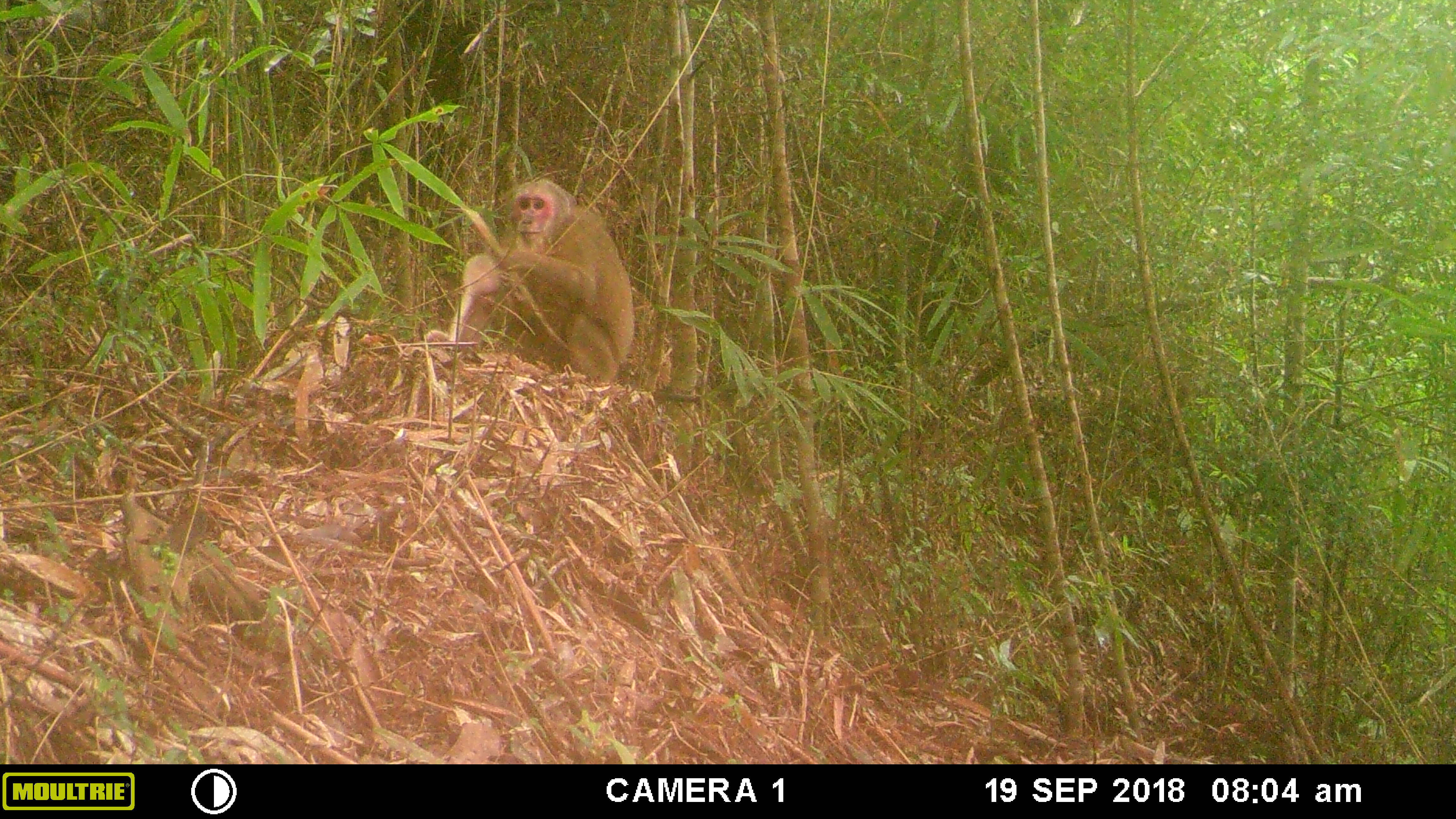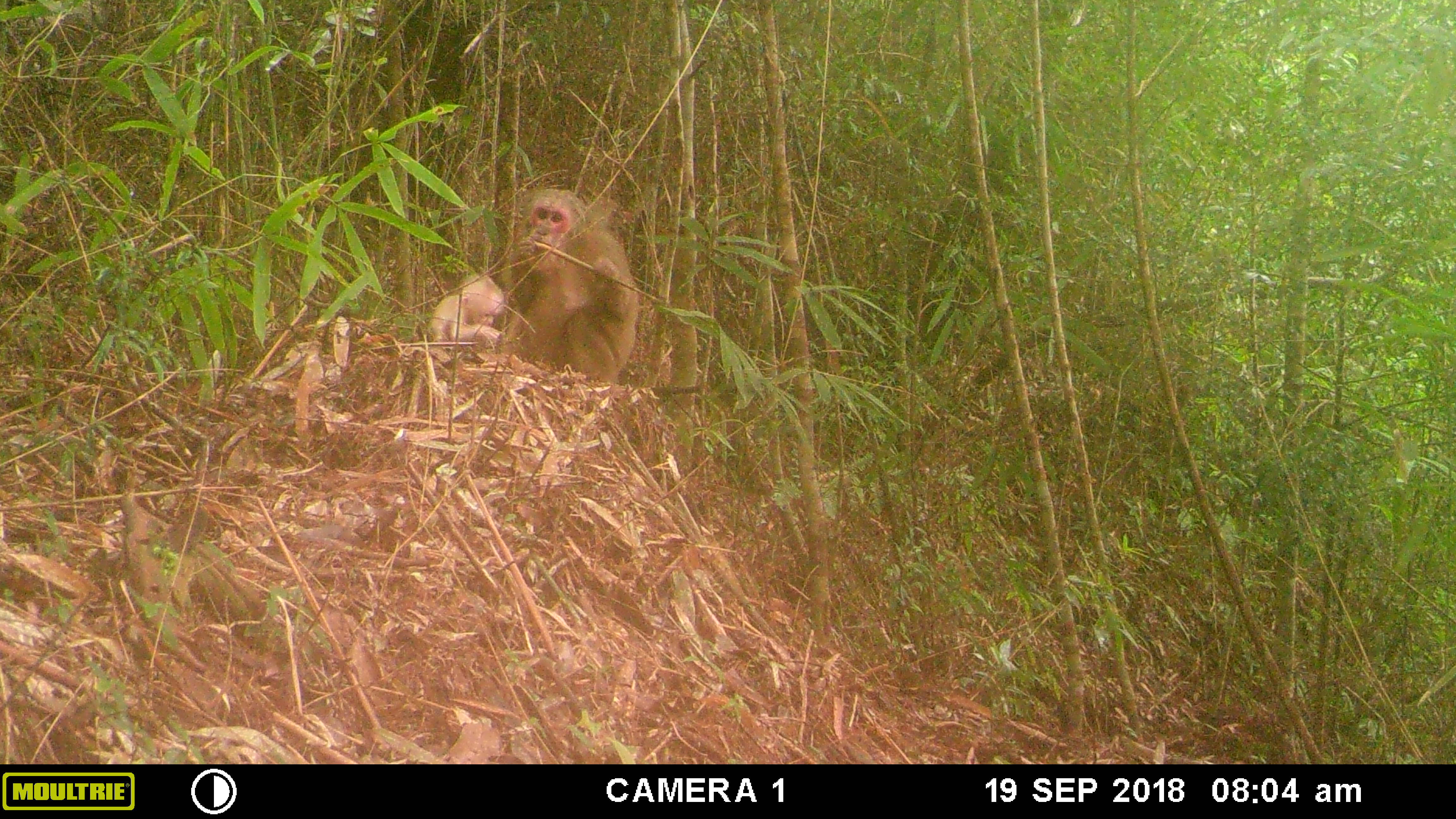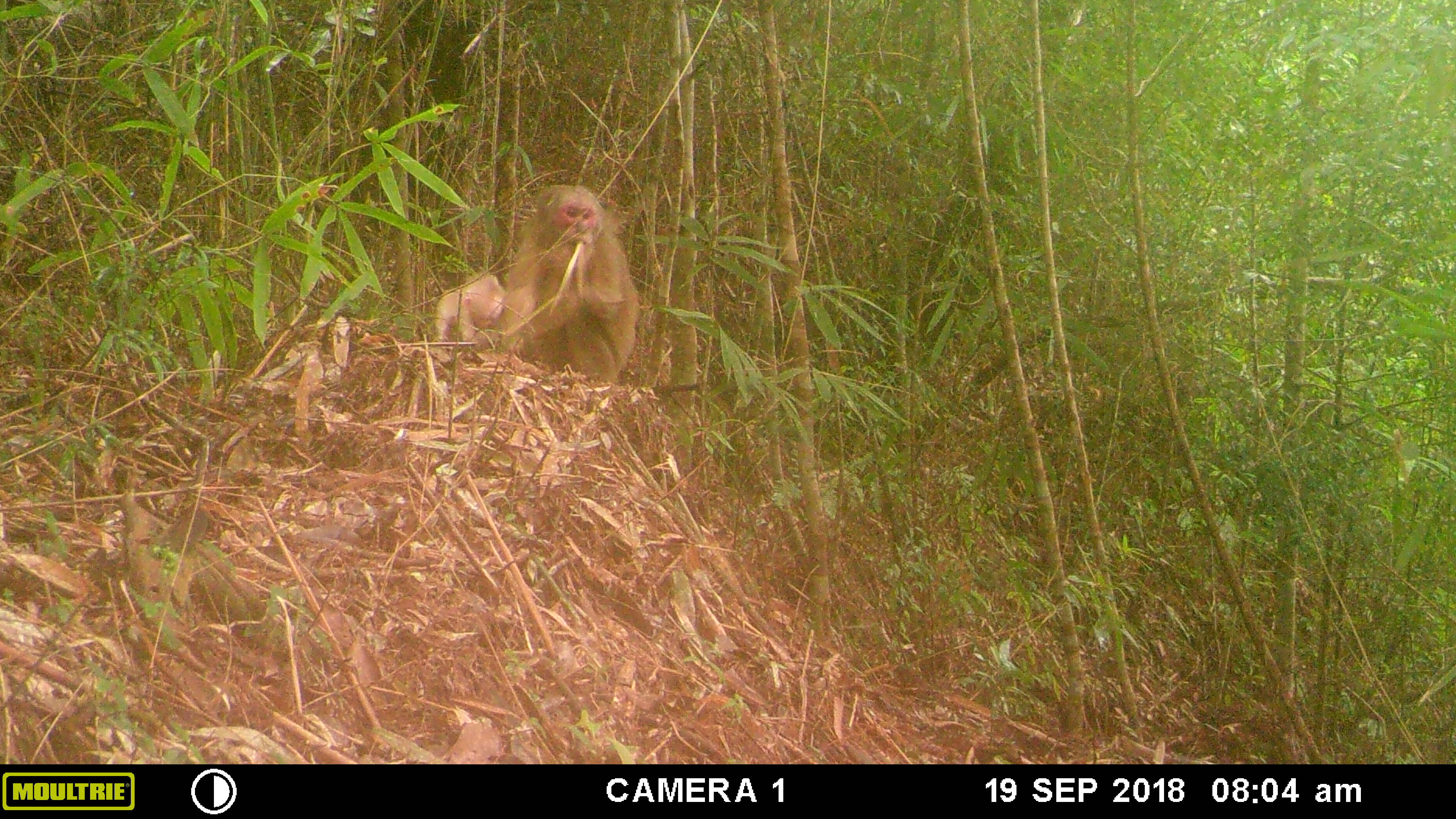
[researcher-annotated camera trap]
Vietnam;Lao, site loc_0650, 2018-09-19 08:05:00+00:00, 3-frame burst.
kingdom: Animalia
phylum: Chordata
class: Mammalia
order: Primates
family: Cercopithecidae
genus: Macaca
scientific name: Macaca arctoides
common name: stump-tailed macaque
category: stump tailed macaque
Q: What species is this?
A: Stump tailed macaque (stump-tailed macaque) (Macaca arctoides).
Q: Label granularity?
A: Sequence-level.